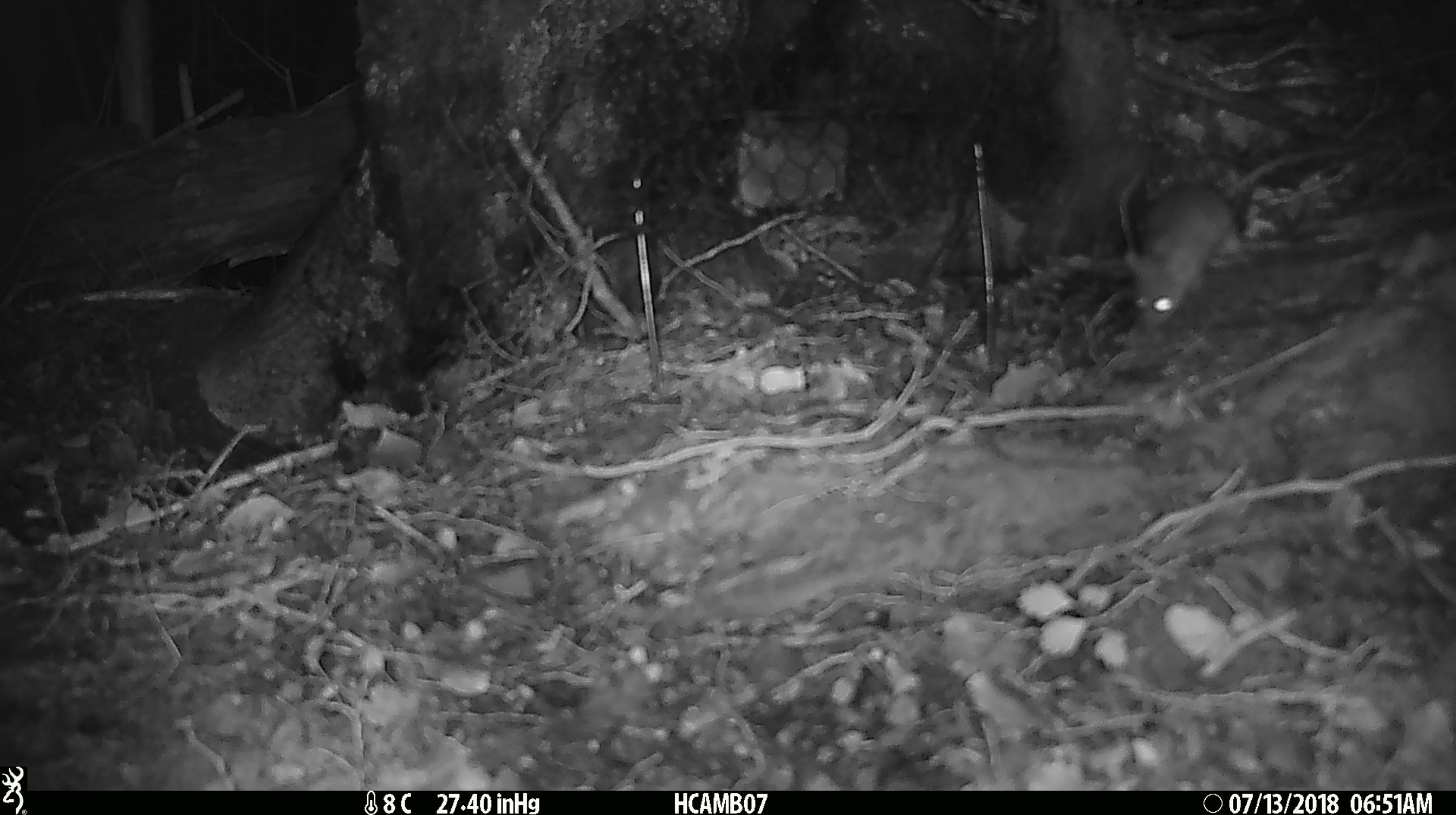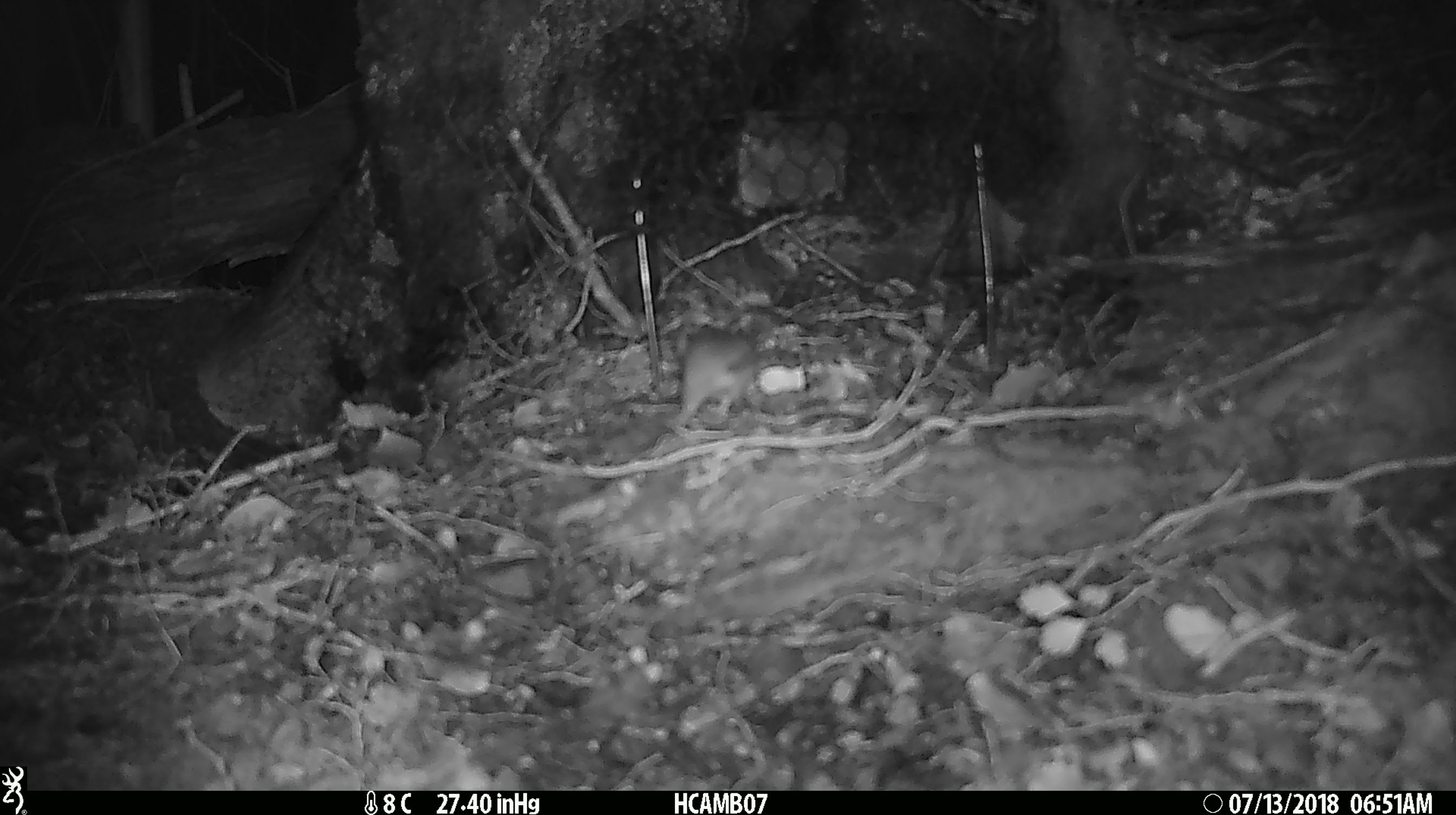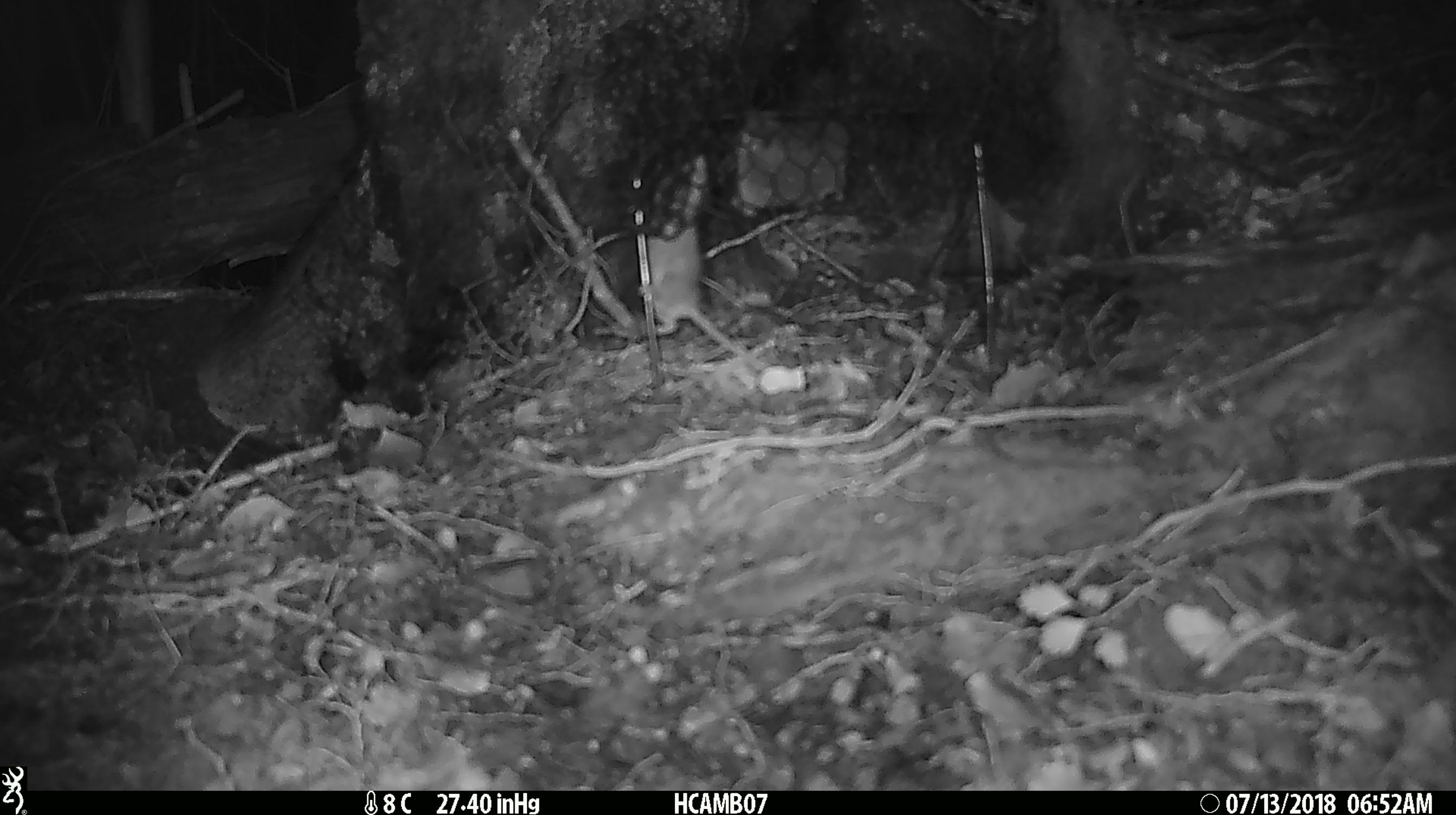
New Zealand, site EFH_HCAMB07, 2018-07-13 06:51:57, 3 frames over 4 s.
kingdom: Animalia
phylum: Chordata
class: Mammalia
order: Rodentia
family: Muridae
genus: Mus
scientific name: Mus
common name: mouse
Mouse (Mus).